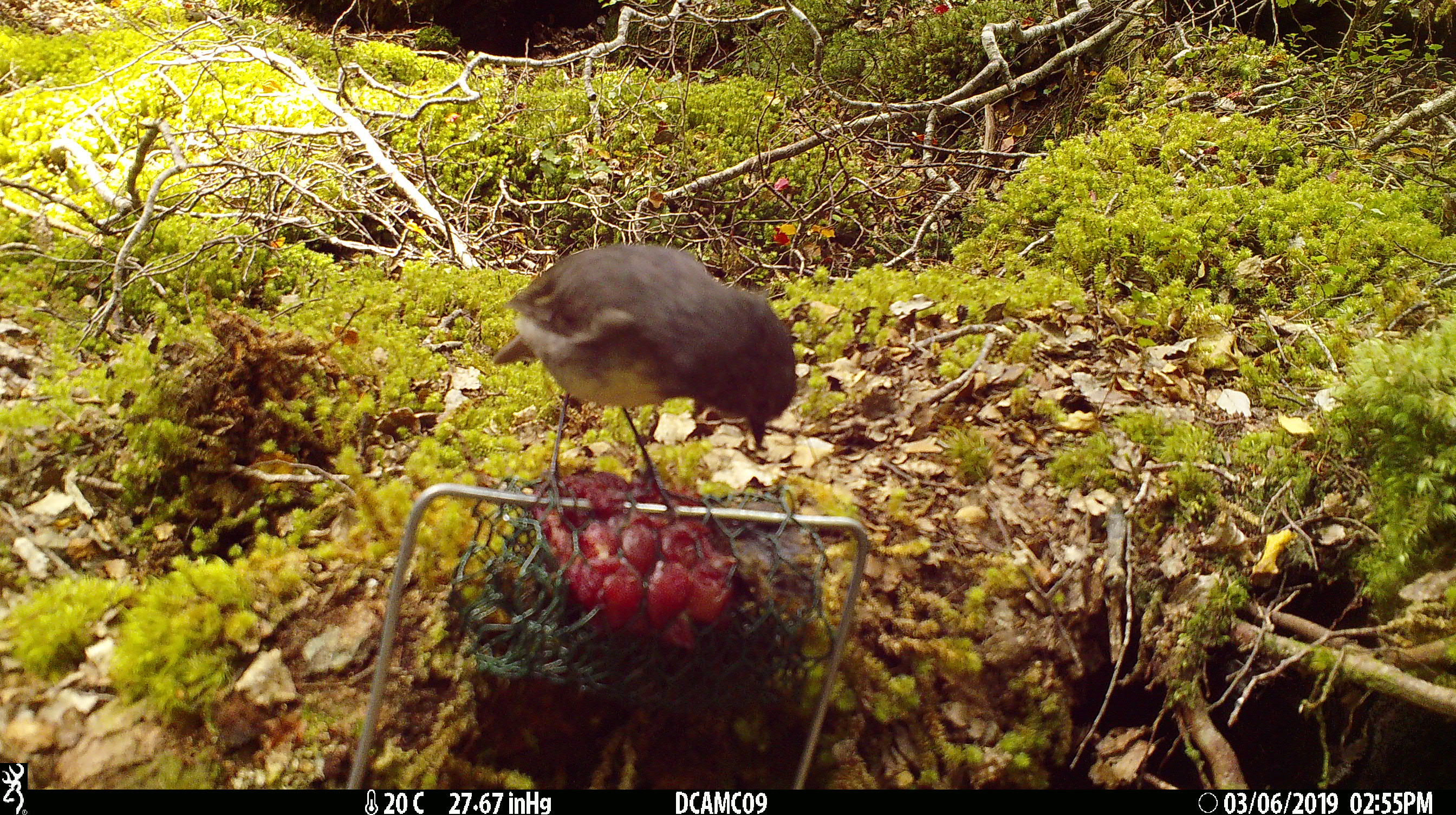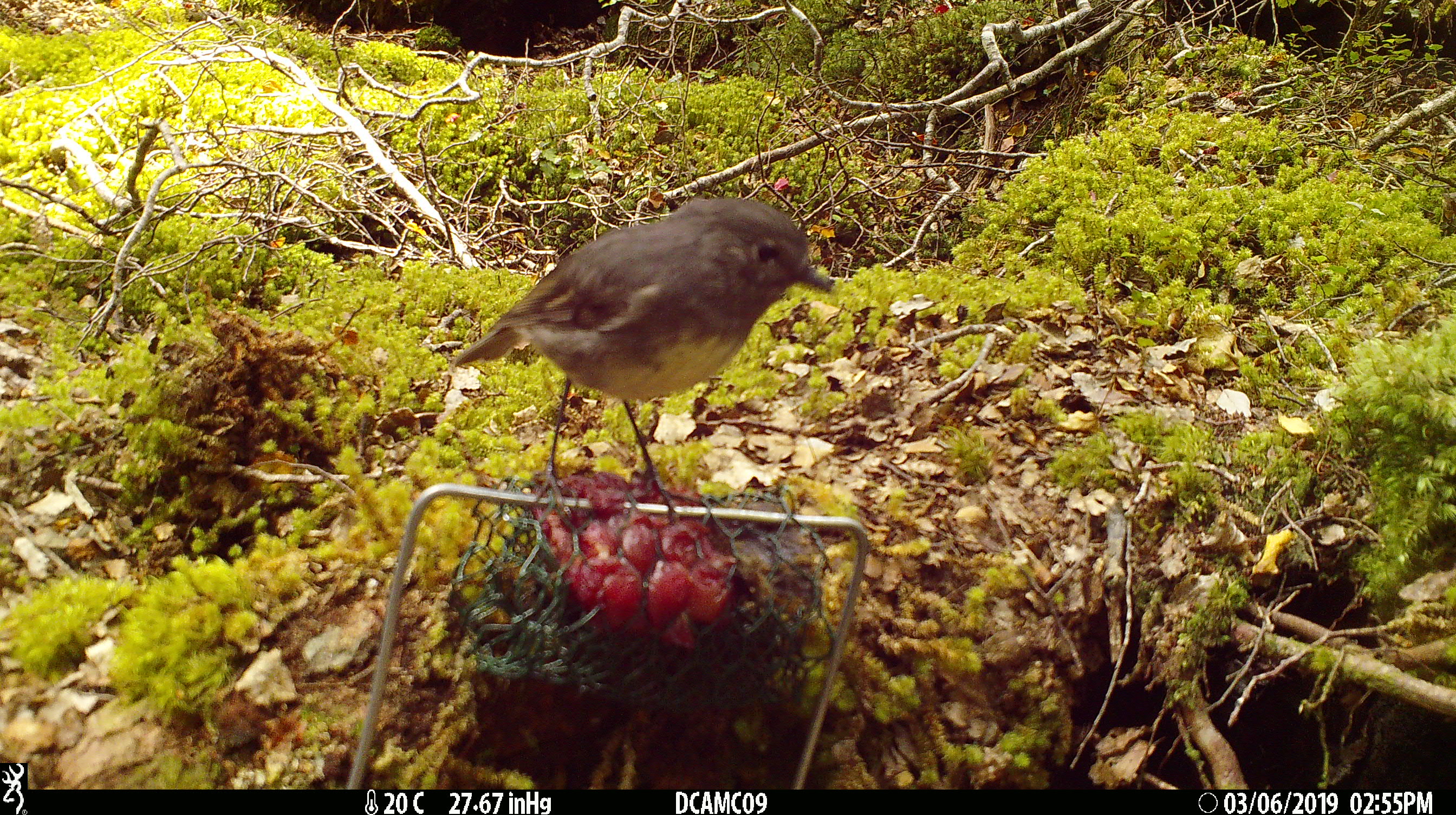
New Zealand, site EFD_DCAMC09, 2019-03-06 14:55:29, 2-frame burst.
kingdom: Animalia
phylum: Chordata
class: Aves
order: Passeriformes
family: Petroicidae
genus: Petroica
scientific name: Petroica australis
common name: new zealand robin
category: robin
Robin (new zealand robin) (Petroica australis).